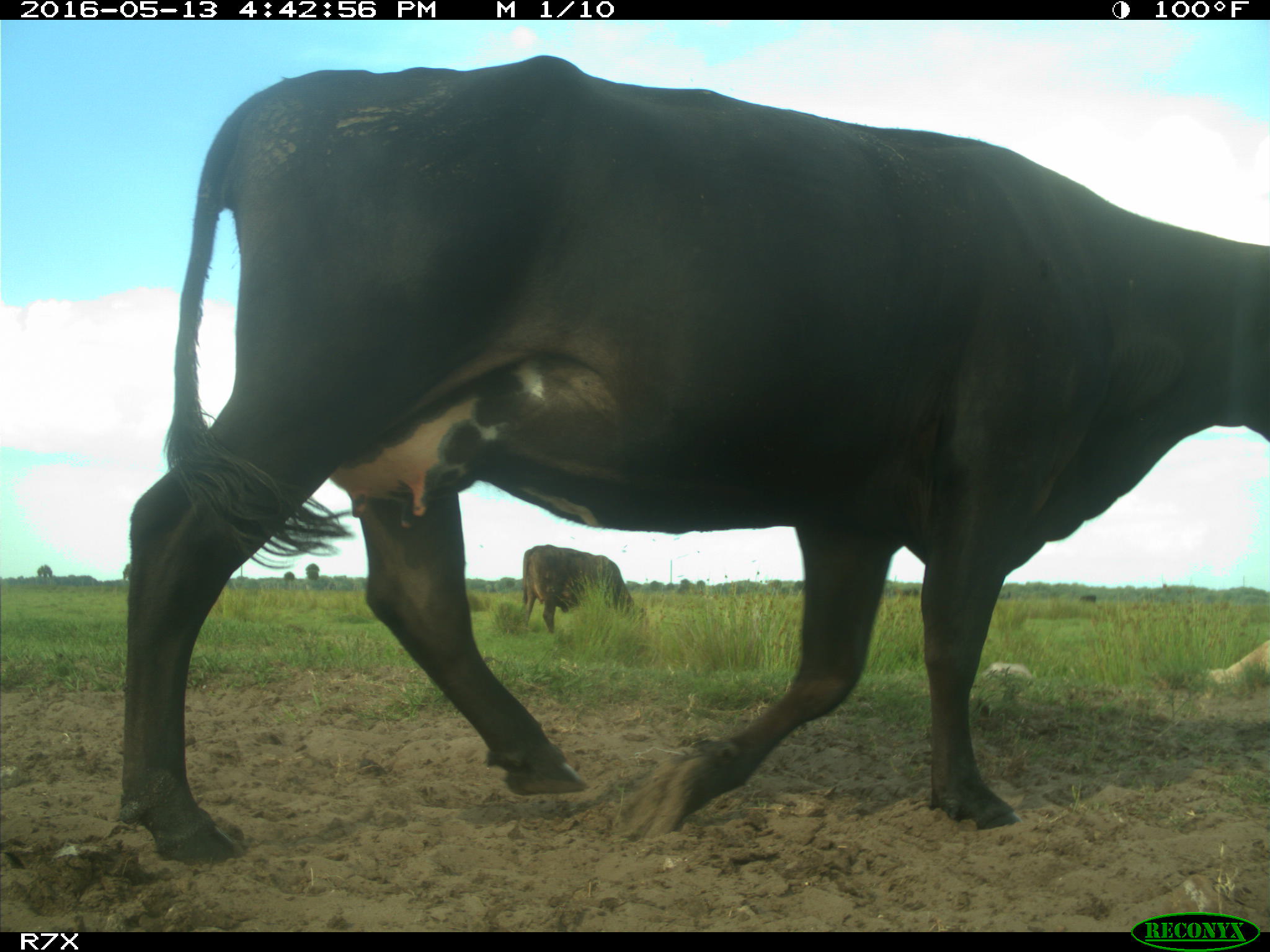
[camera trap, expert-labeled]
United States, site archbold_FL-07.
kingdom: Animalia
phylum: Chordata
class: Mammalia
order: Artiodactyla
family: Bovidae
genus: Bos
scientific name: Bos taurus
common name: domestic cow